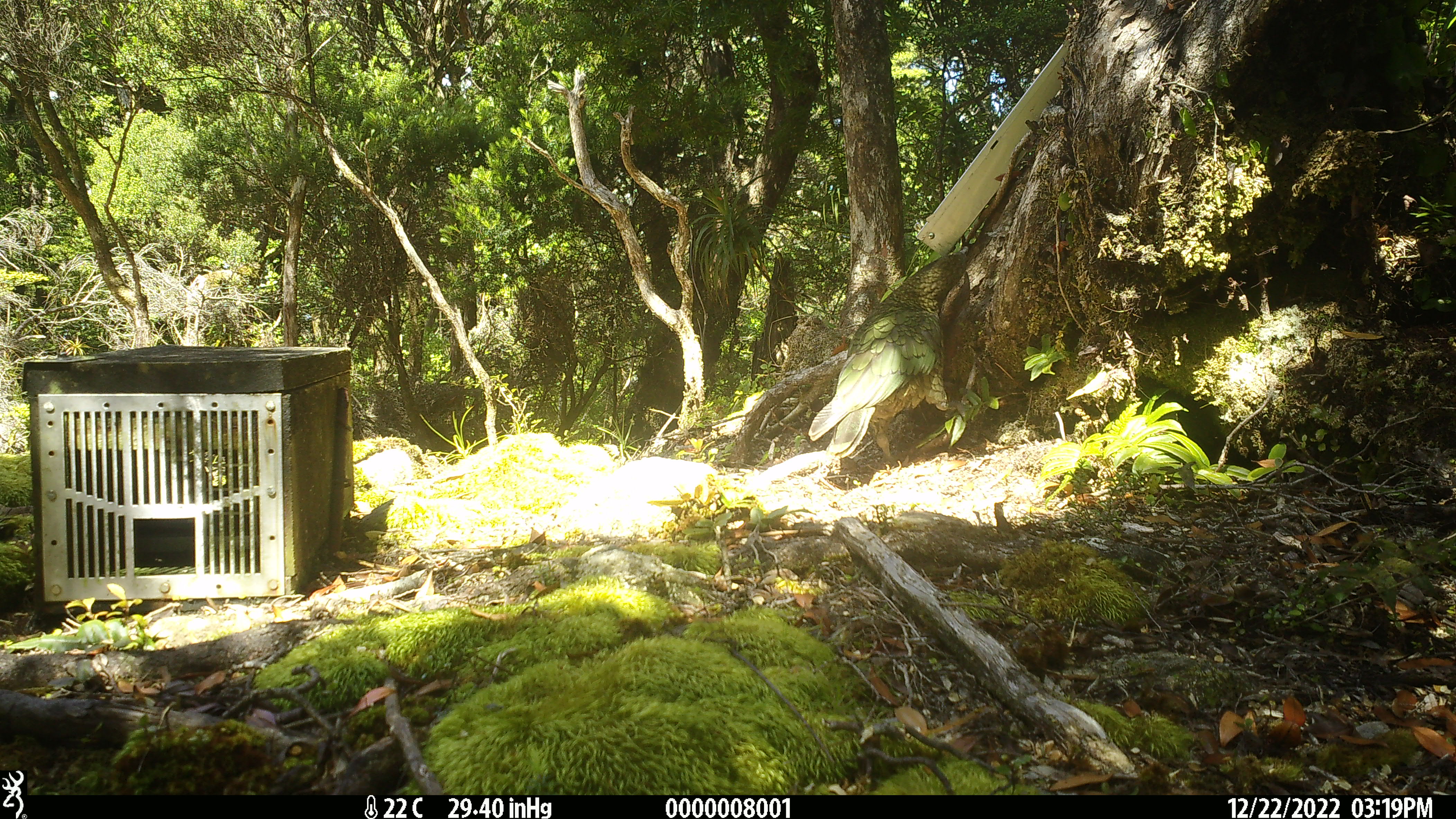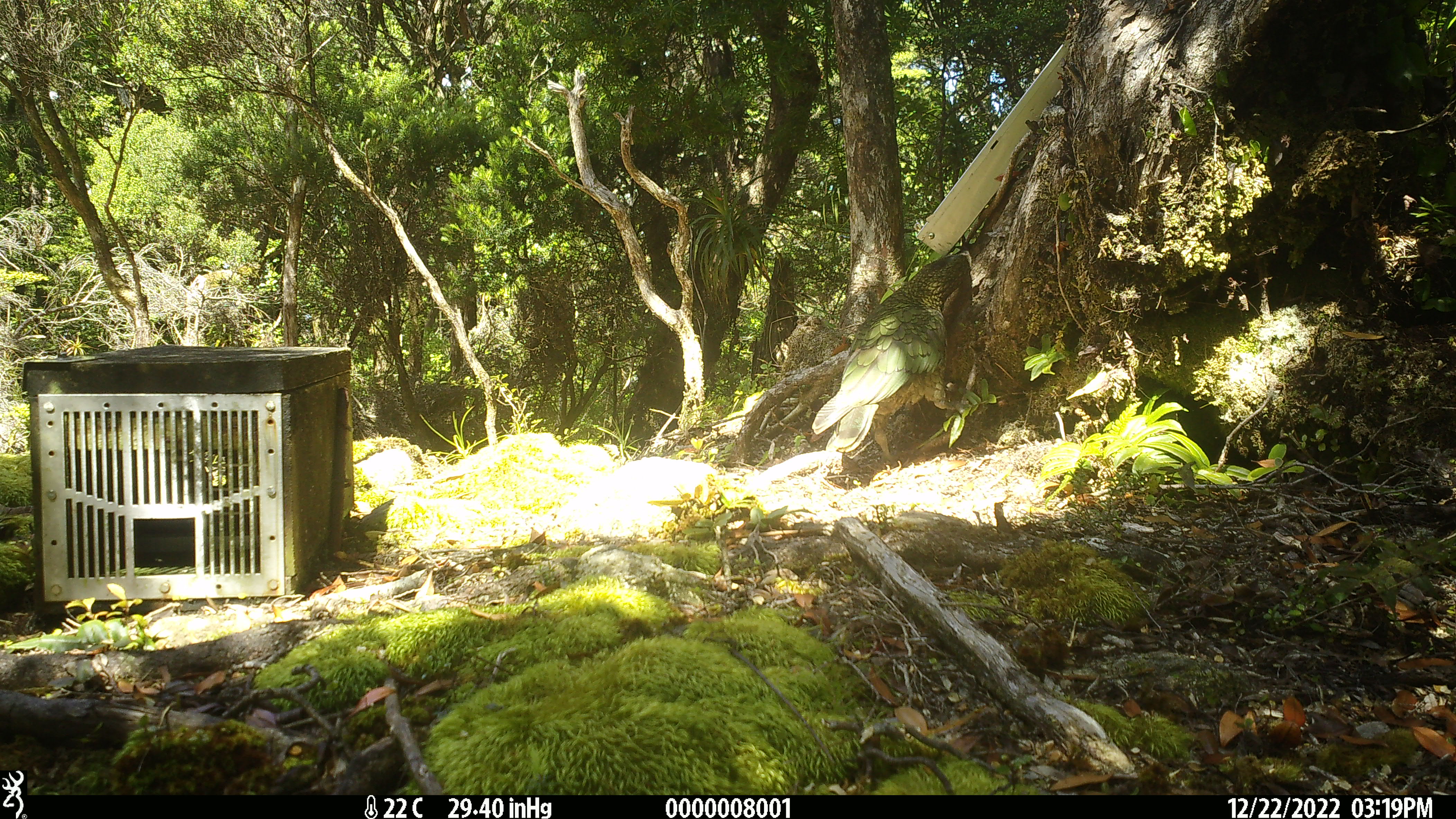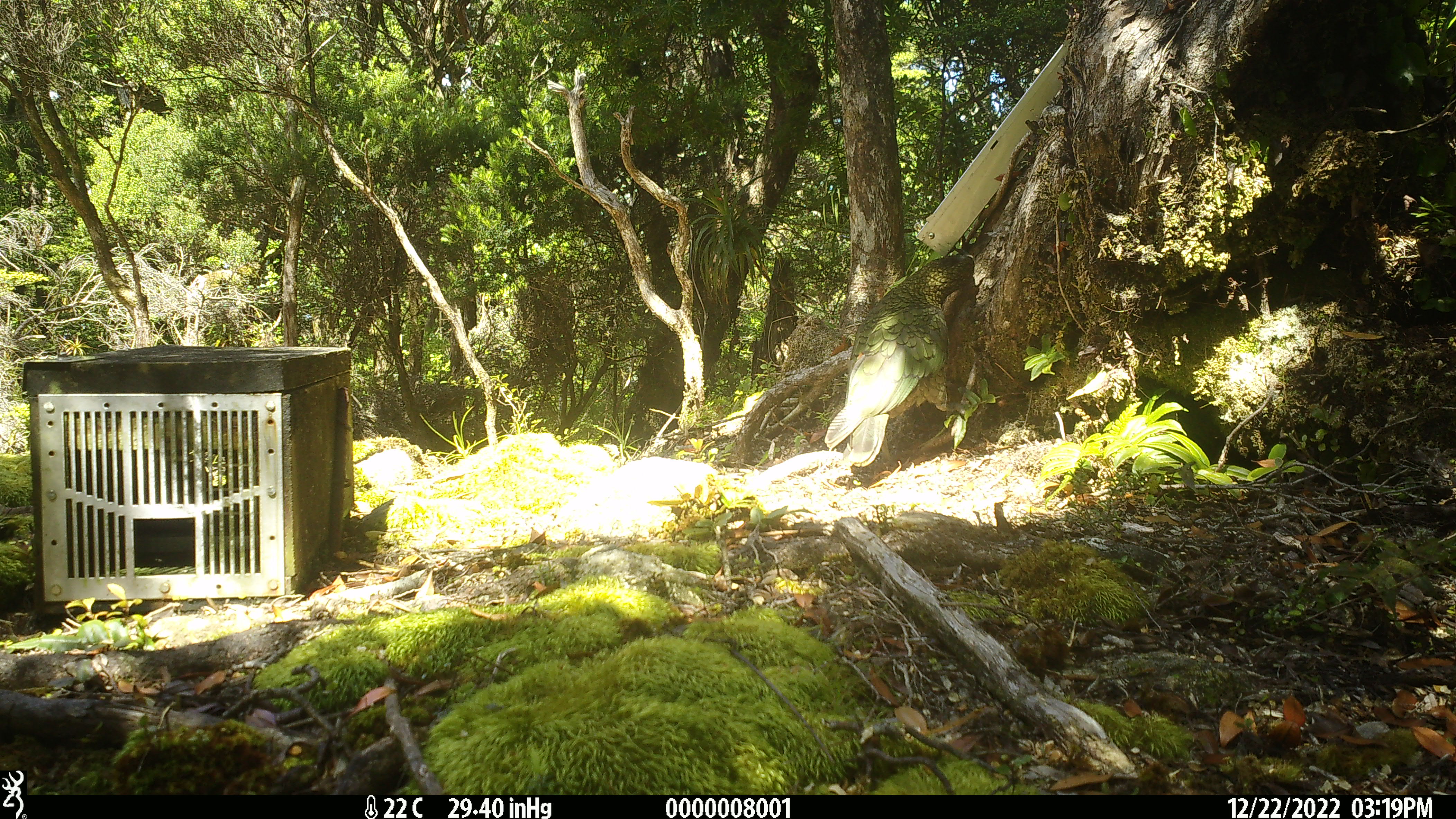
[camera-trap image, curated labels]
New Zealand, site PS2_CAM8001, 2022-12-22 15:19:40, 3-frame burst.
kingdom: Animalia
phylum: Chordata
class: Aves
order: Psittaciformes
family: Strigopidae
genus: Nestor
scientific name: Nestor notabilis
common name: kea